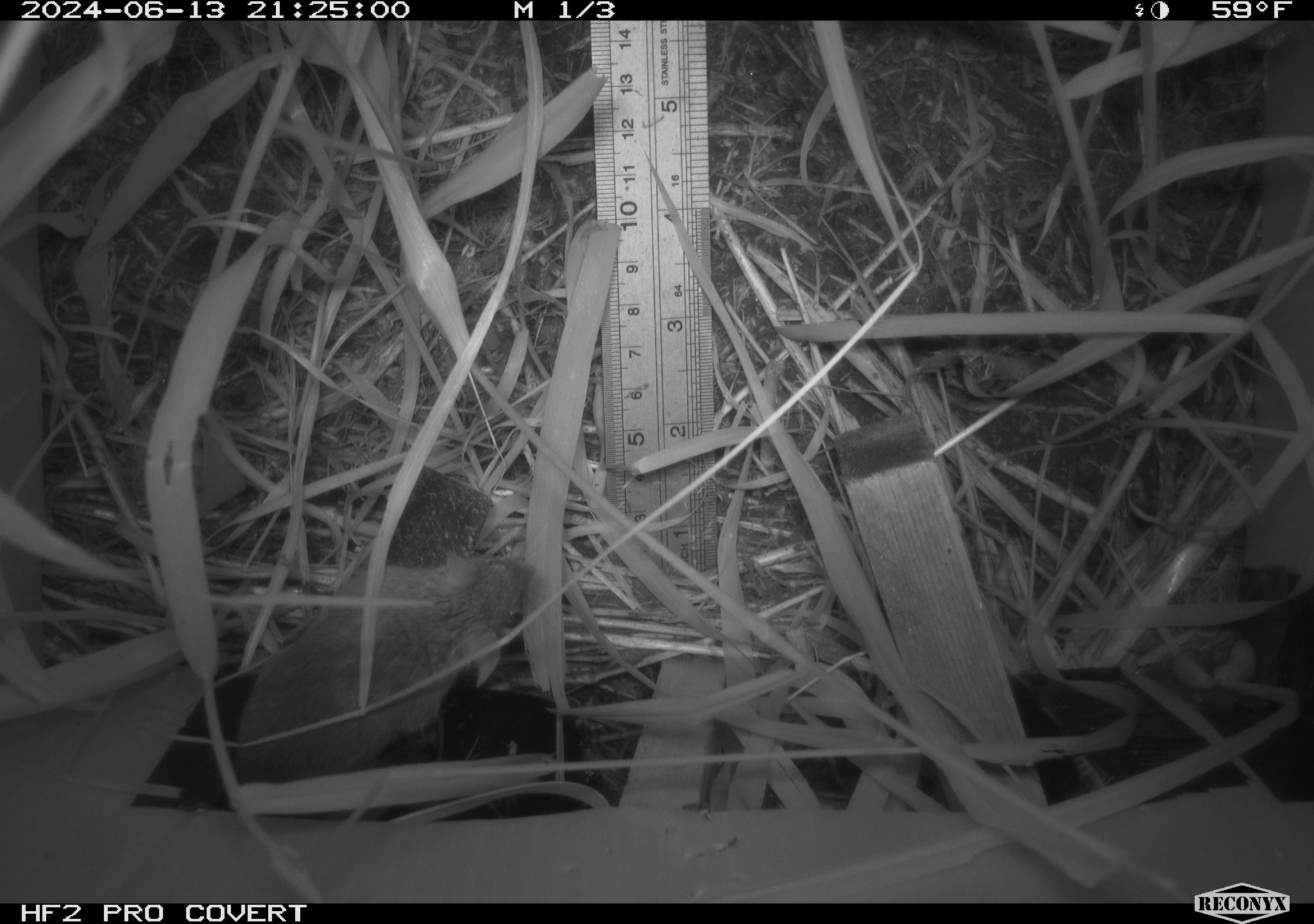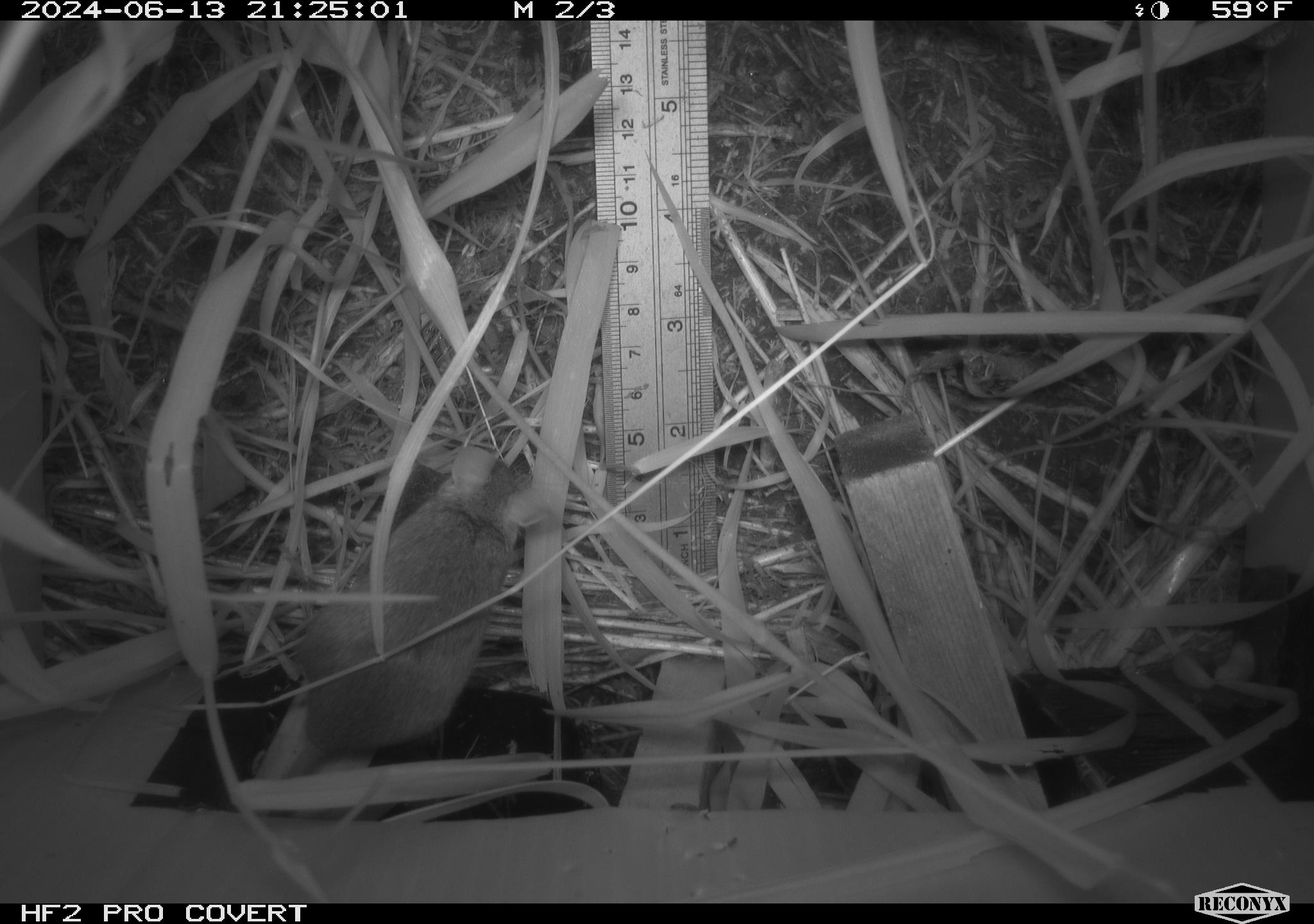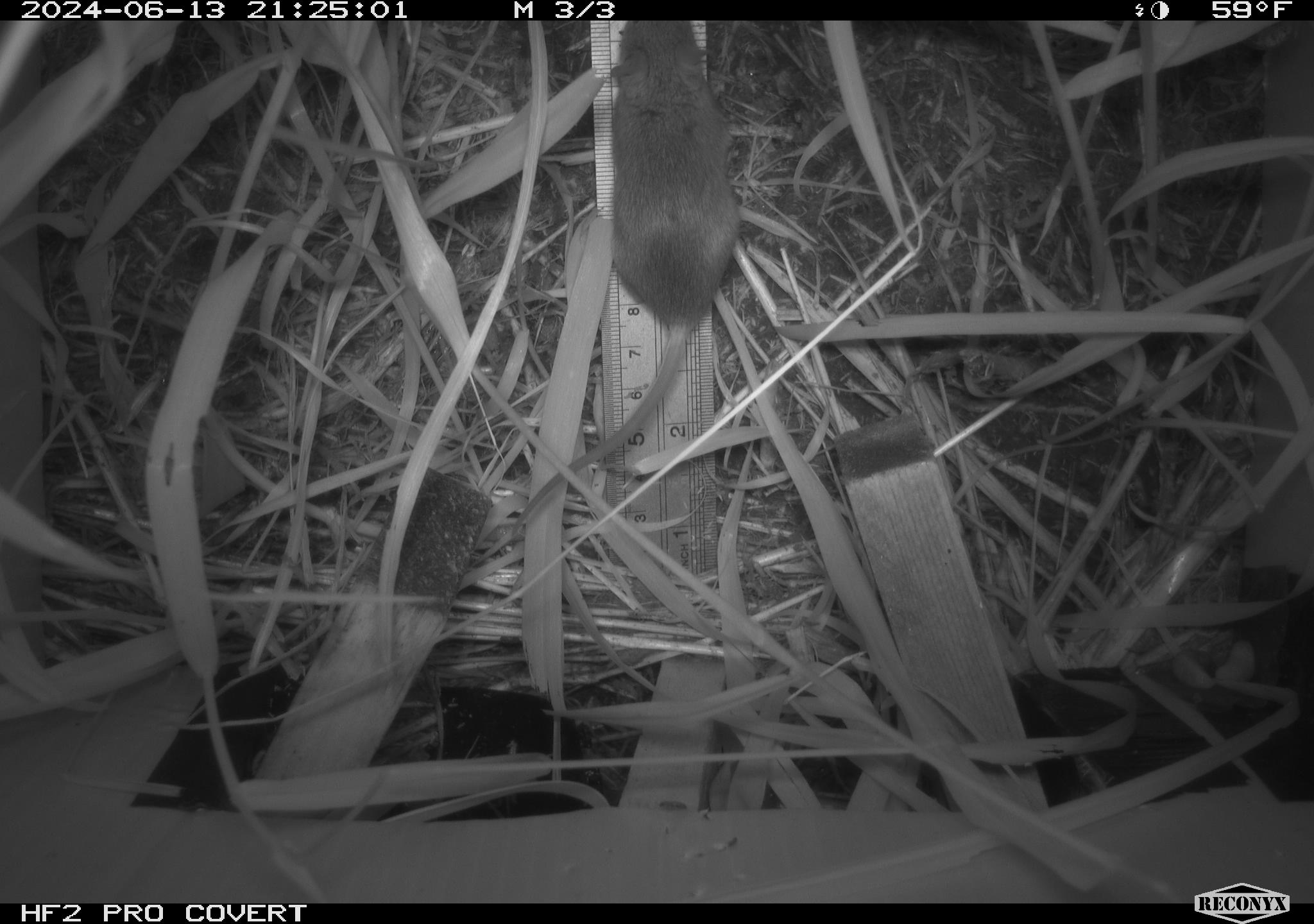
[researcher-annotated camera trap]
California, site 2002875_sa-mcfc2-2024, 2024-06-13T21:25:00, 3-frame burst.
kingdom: Animalia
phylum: Chordata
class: Mammalia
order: Rodentia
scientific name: Rodentia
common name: rodent